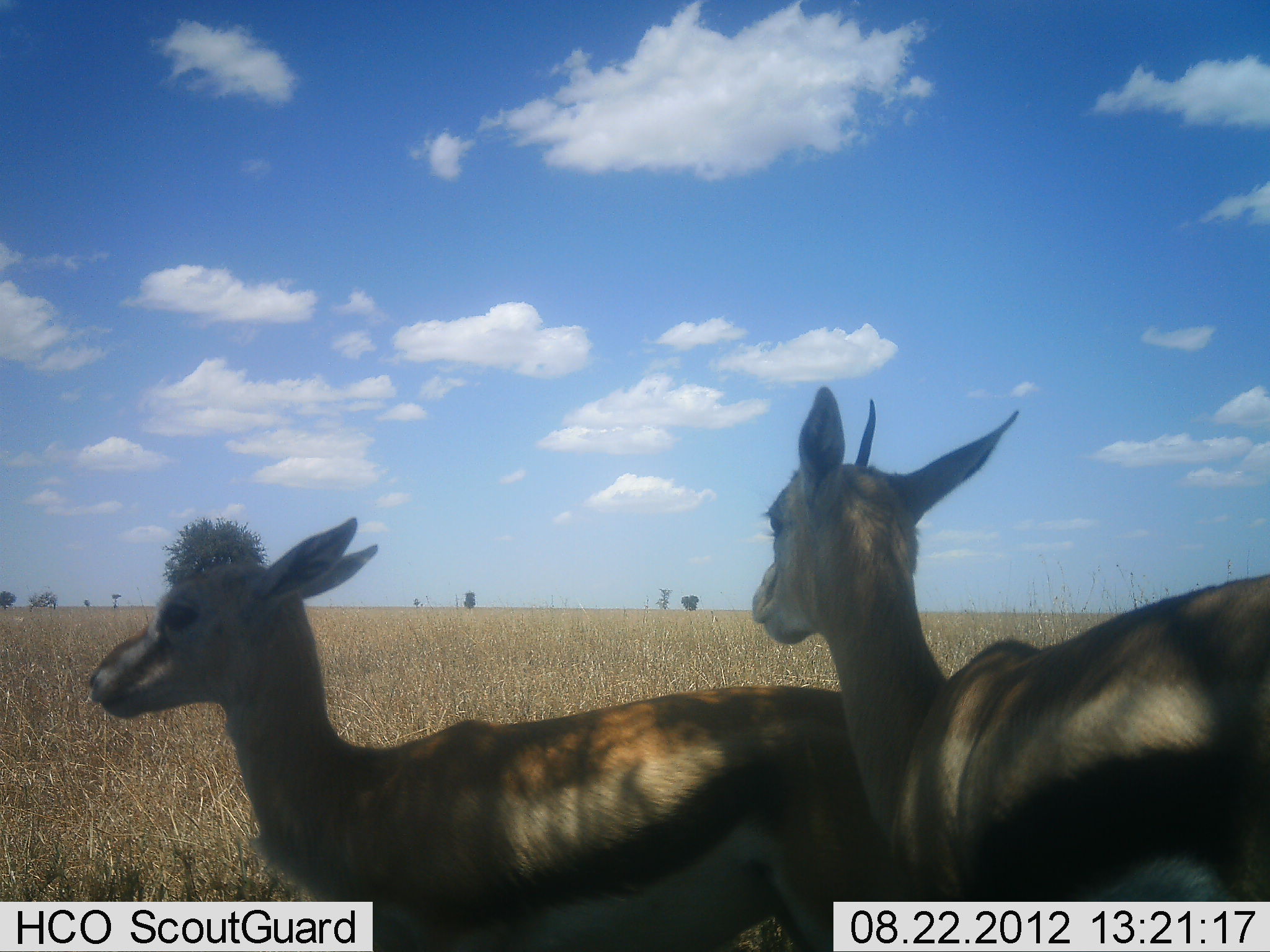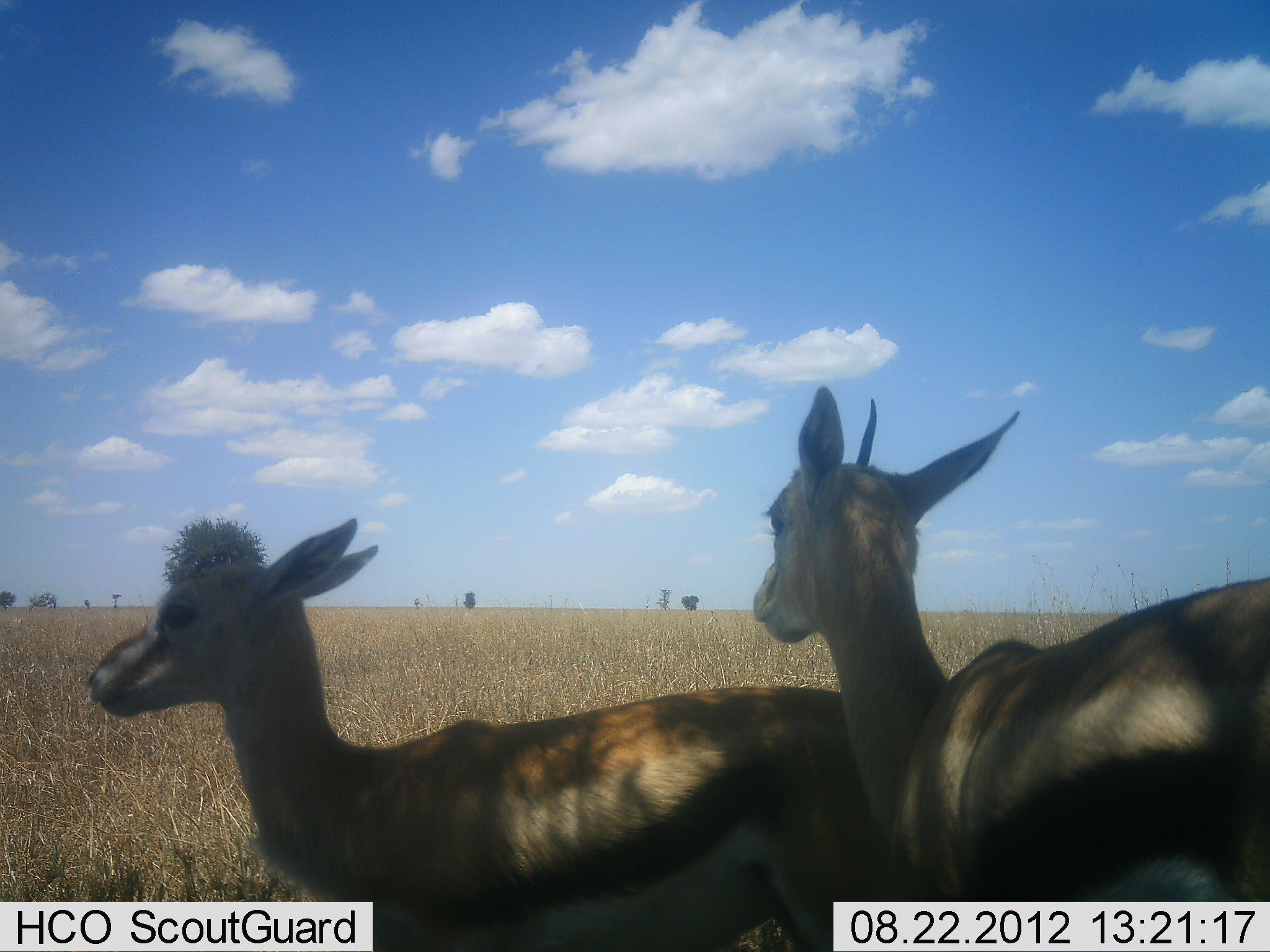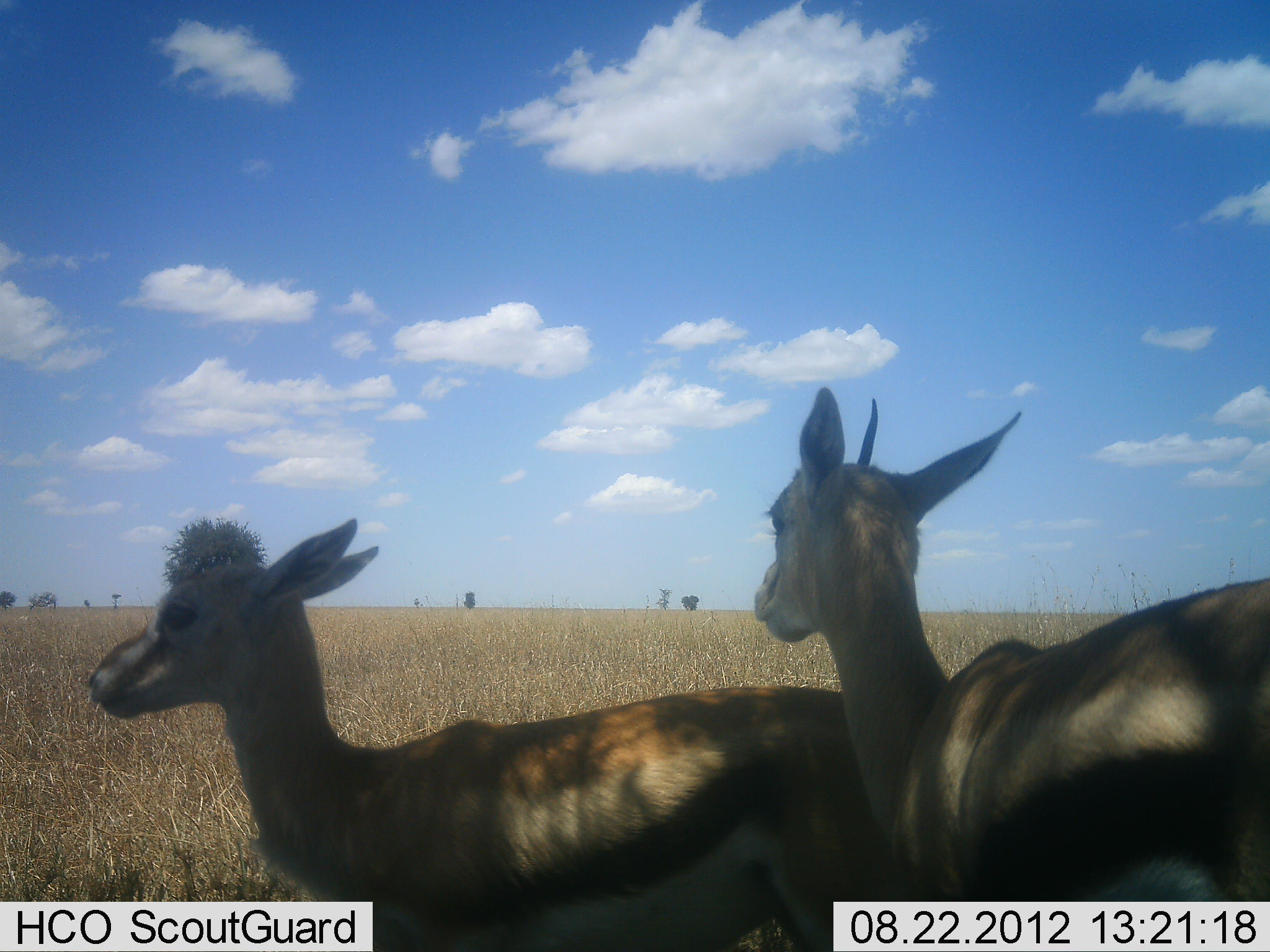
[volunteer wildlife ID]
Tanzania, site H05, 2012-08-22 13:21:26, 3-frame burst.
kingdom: Animalia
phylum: Chordata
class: Mammalia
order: Artiodactyla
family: Bovidae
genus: Eudorcas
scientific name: Eudorcas thomsonii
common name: thomson's gazelle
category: gazellethomsons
Gazellethomsons (thomson's gazelle) (Eudorcas thomsonii), count 2. Behavior (volunteer vote fractions): standing 100%, resting 10%, moving 0%, interacting 0%. Young present (vote fraction): 10%. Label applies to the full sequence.